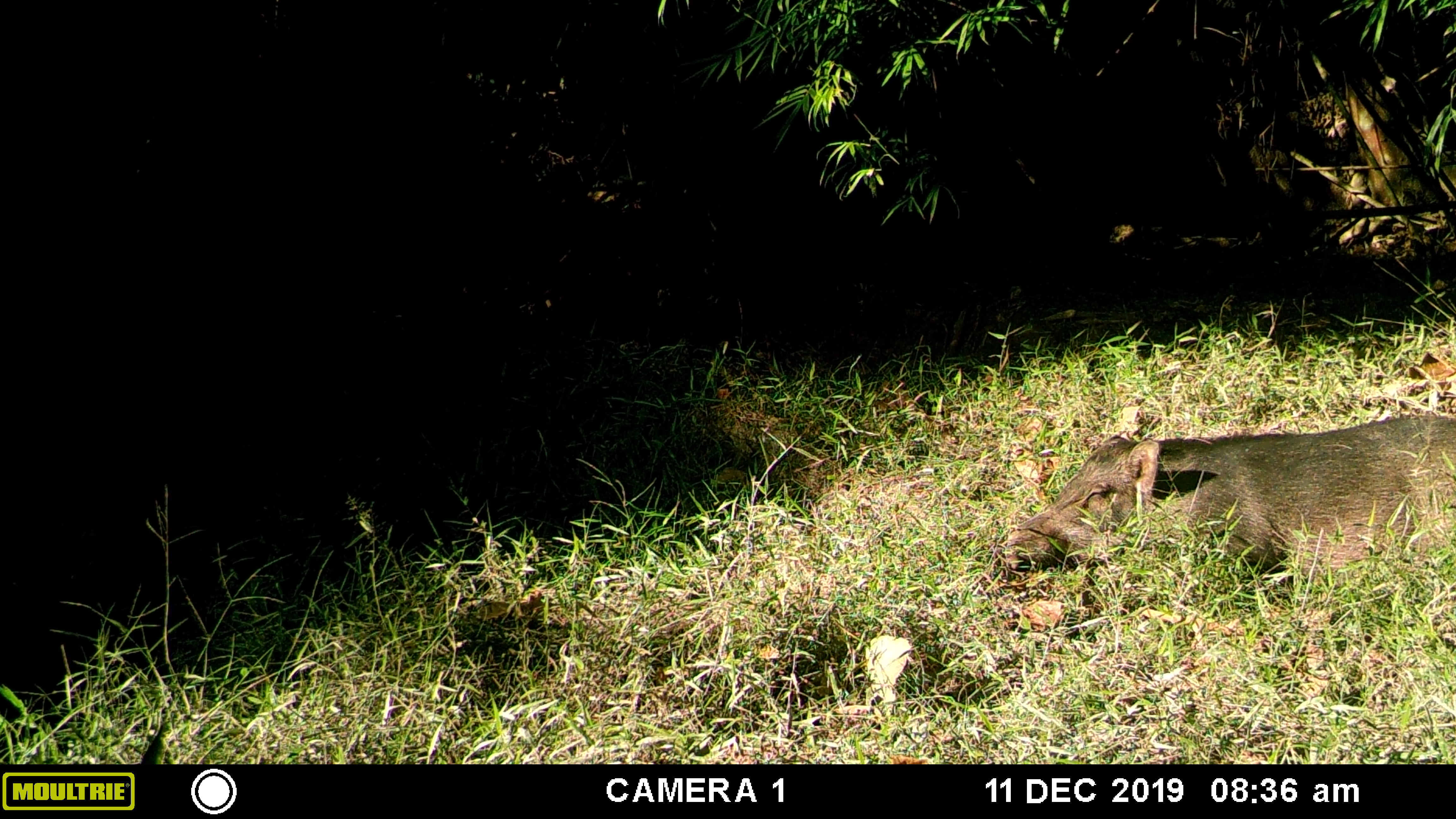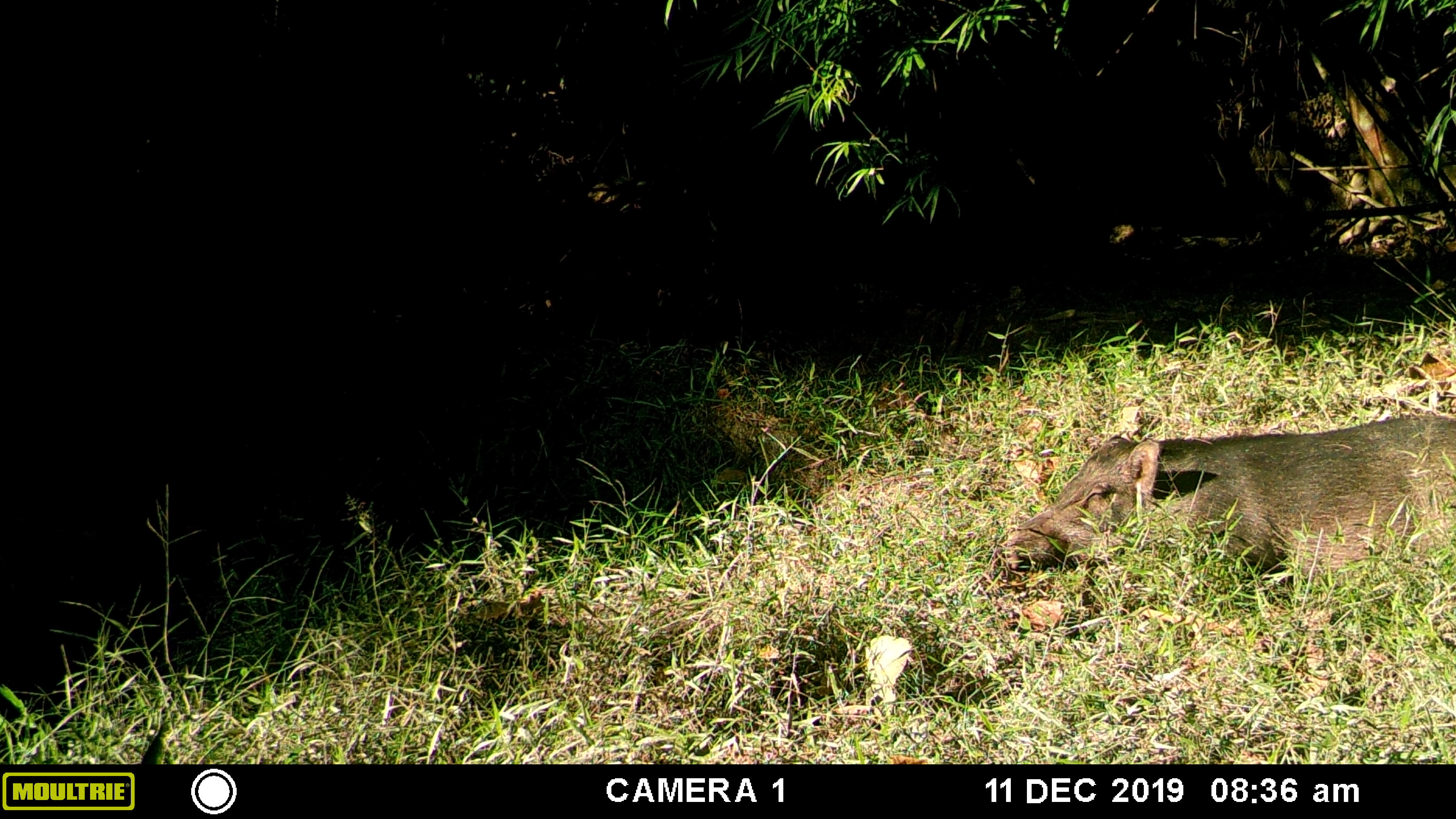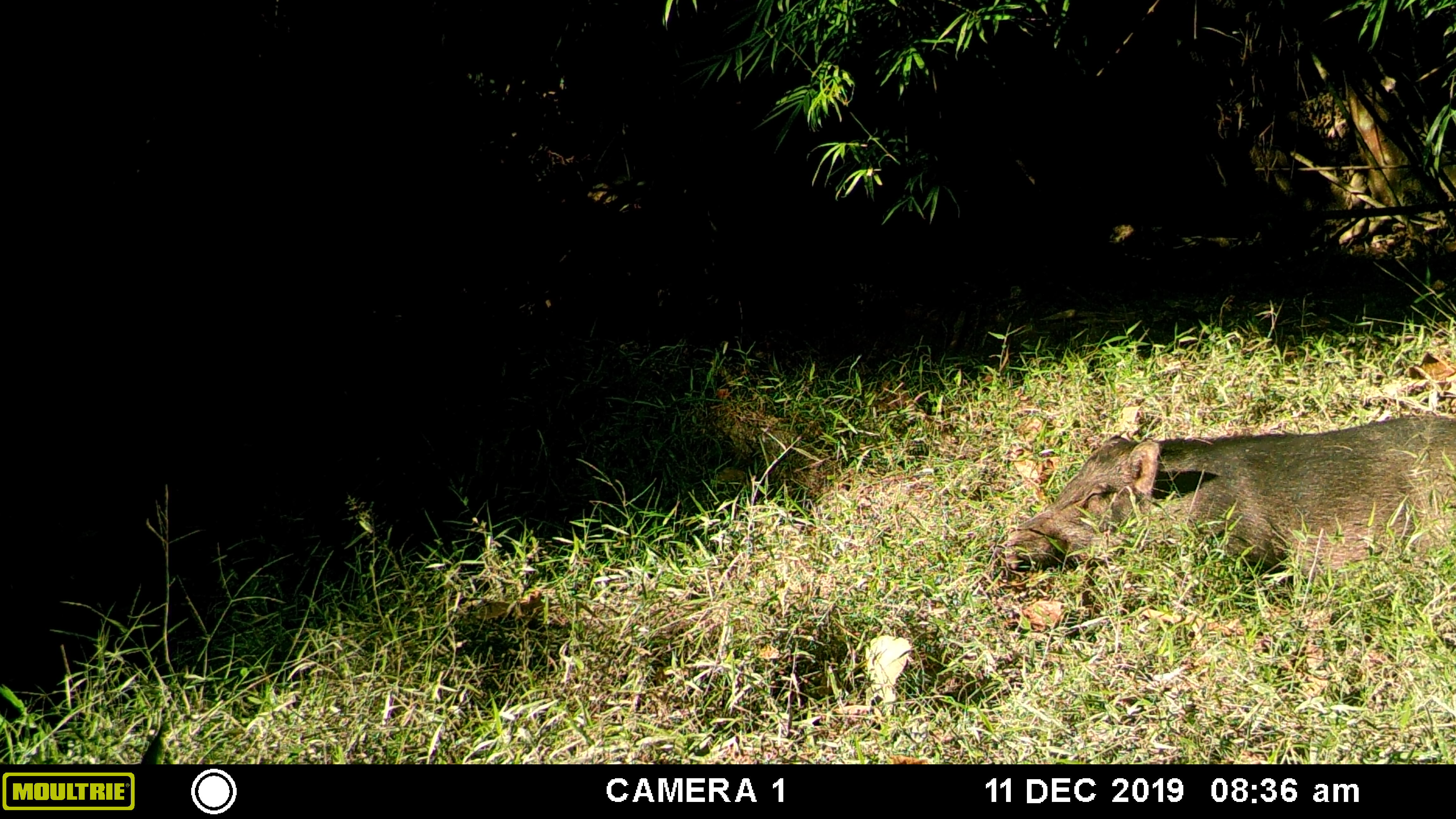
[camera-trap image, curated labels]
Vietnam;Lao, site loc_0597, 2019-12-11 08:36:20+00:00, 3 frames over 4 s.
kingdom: Animalia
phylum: Chordata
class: Mammalia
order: Artiodactyla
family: Suidae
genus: Sus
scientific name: Sus scrofa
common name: eurasian wild pig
Eurasian wild pig (Sus scrofa). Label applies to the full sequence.